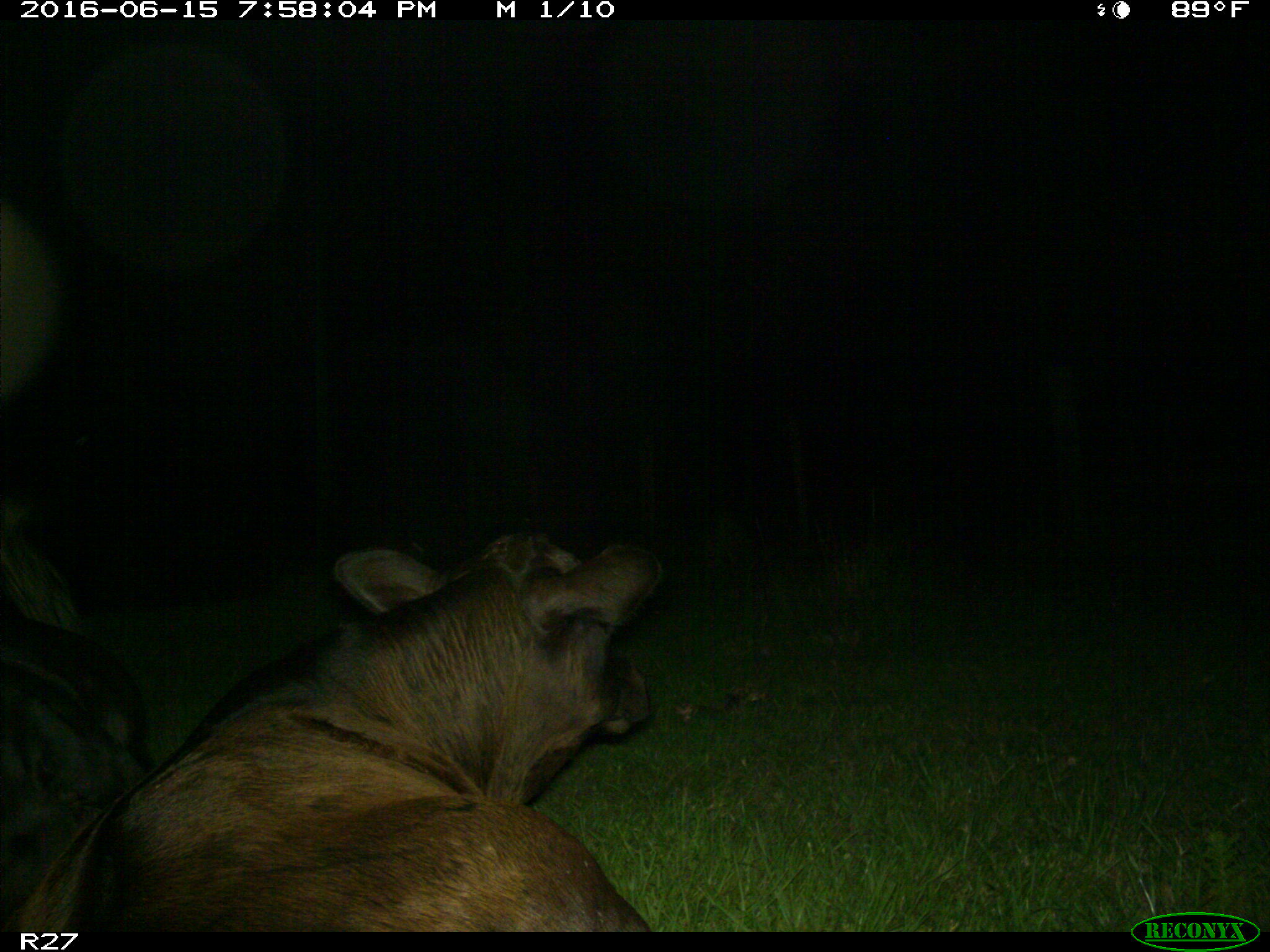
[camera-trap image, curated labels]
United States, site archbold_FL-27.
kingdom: Animalia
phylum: Chordata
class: Mammalia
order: Artiodactyla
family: Bovidae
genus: Bos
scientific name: Bos taurus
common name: domestic cow